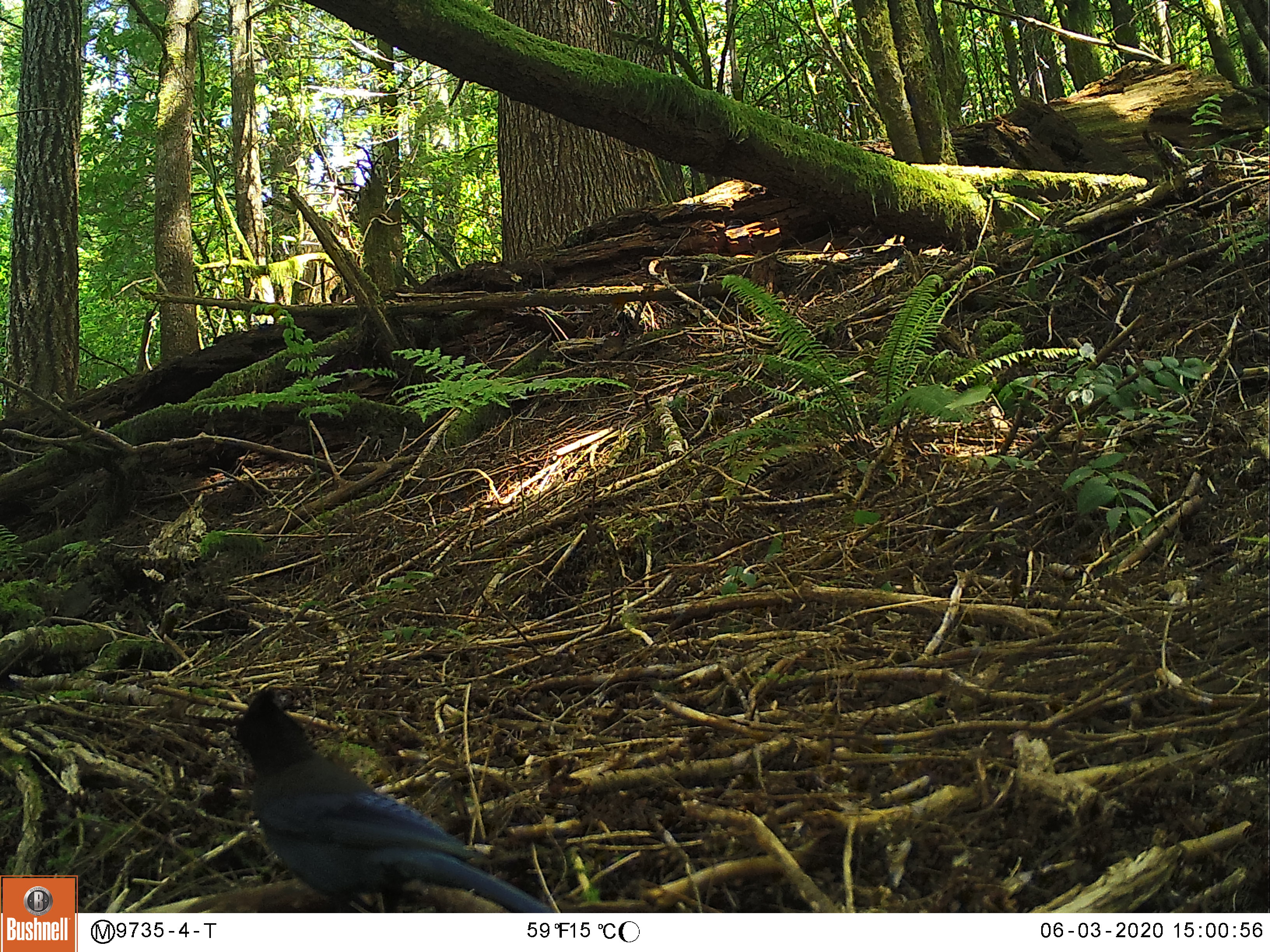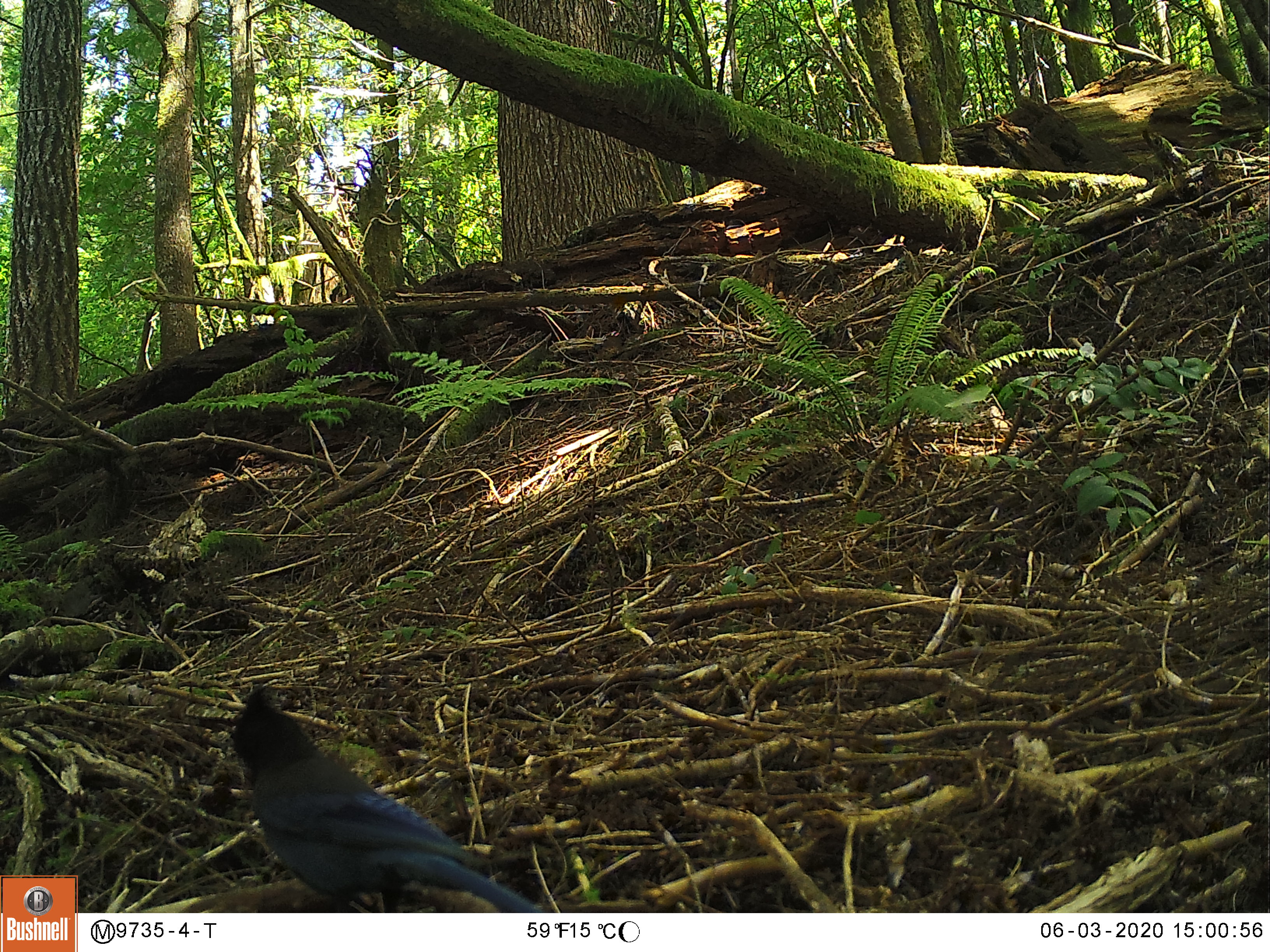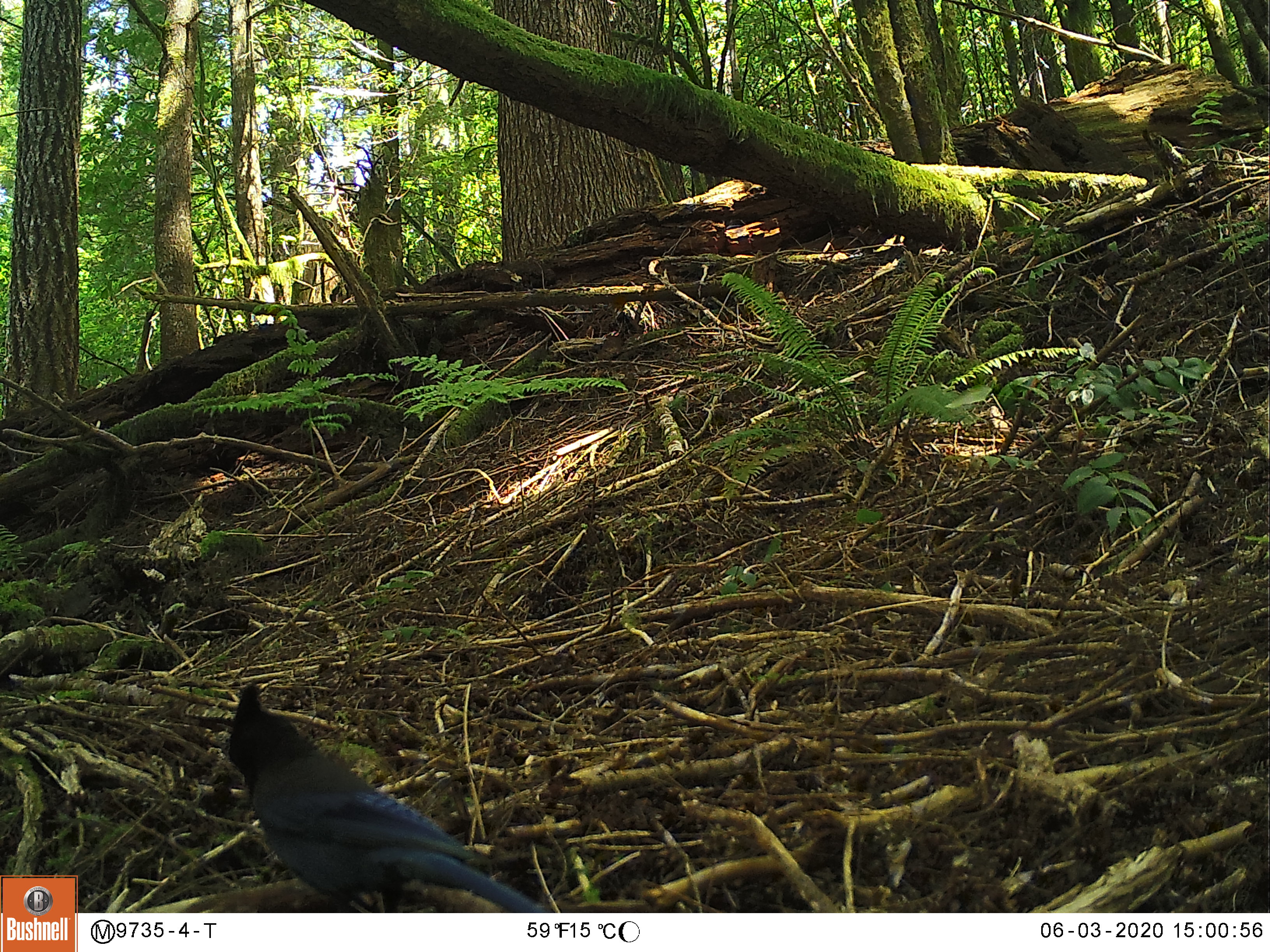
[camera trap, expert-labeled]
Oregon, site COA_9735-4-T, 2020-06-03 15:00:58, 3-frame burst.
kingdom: Animalia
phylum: Chordata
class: Aves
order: Passeriformes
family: Corvidae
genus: Cyanocitta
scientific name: Cyanocitta stelleri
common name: steller's jay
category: stellers jay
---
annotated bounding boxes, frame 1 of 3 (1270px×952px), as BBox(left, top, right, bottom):
stellers jay: BBox(224, 686, 540, 906)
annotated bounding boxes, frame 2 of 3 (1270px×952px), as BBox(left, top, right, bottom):
stellers jay: BBox(222, 693, 540, 908)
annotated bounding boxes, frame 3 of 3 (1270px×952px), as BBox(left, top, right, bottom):
stellers jay: BBox(218, 684, 533, 906)